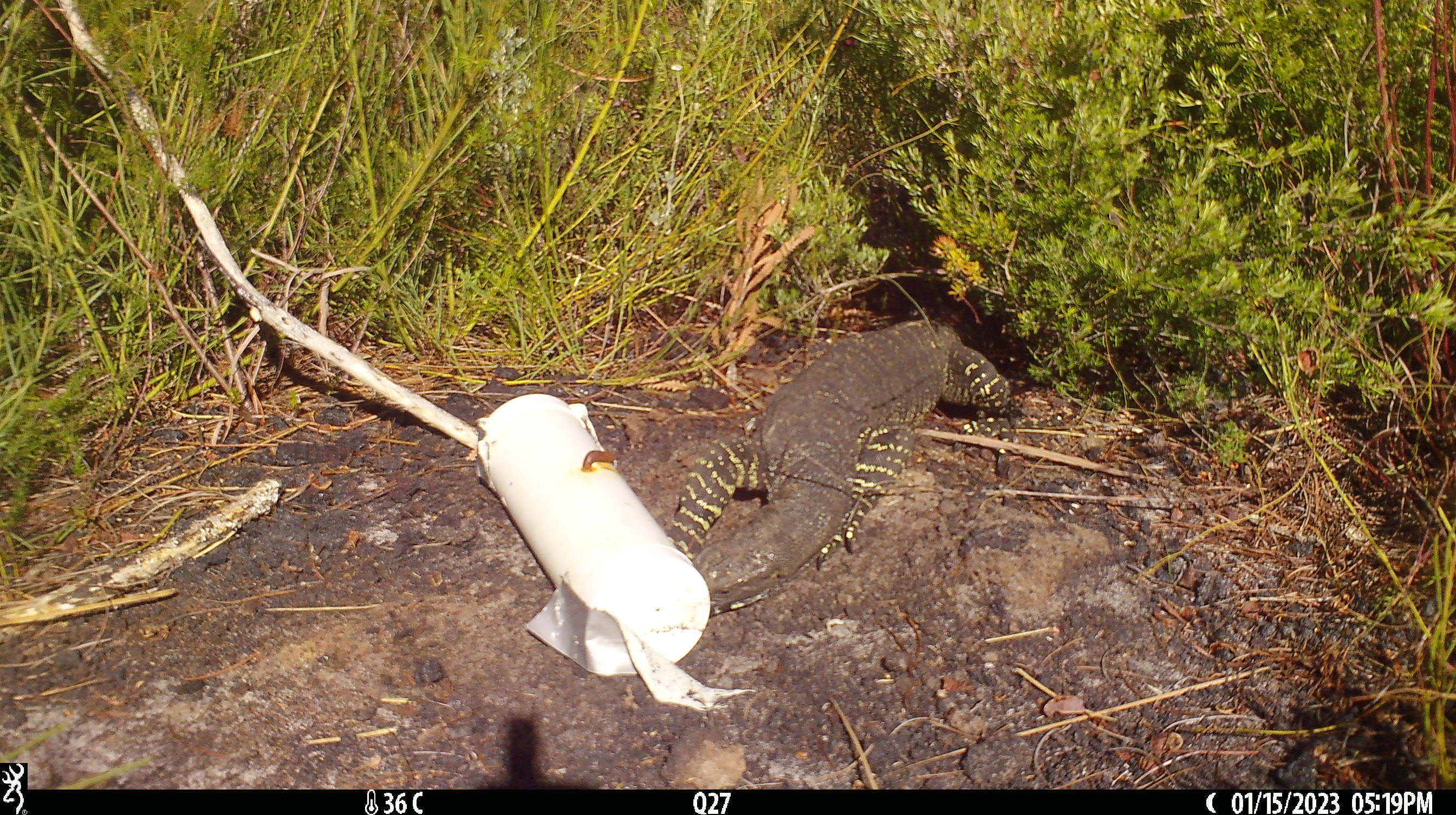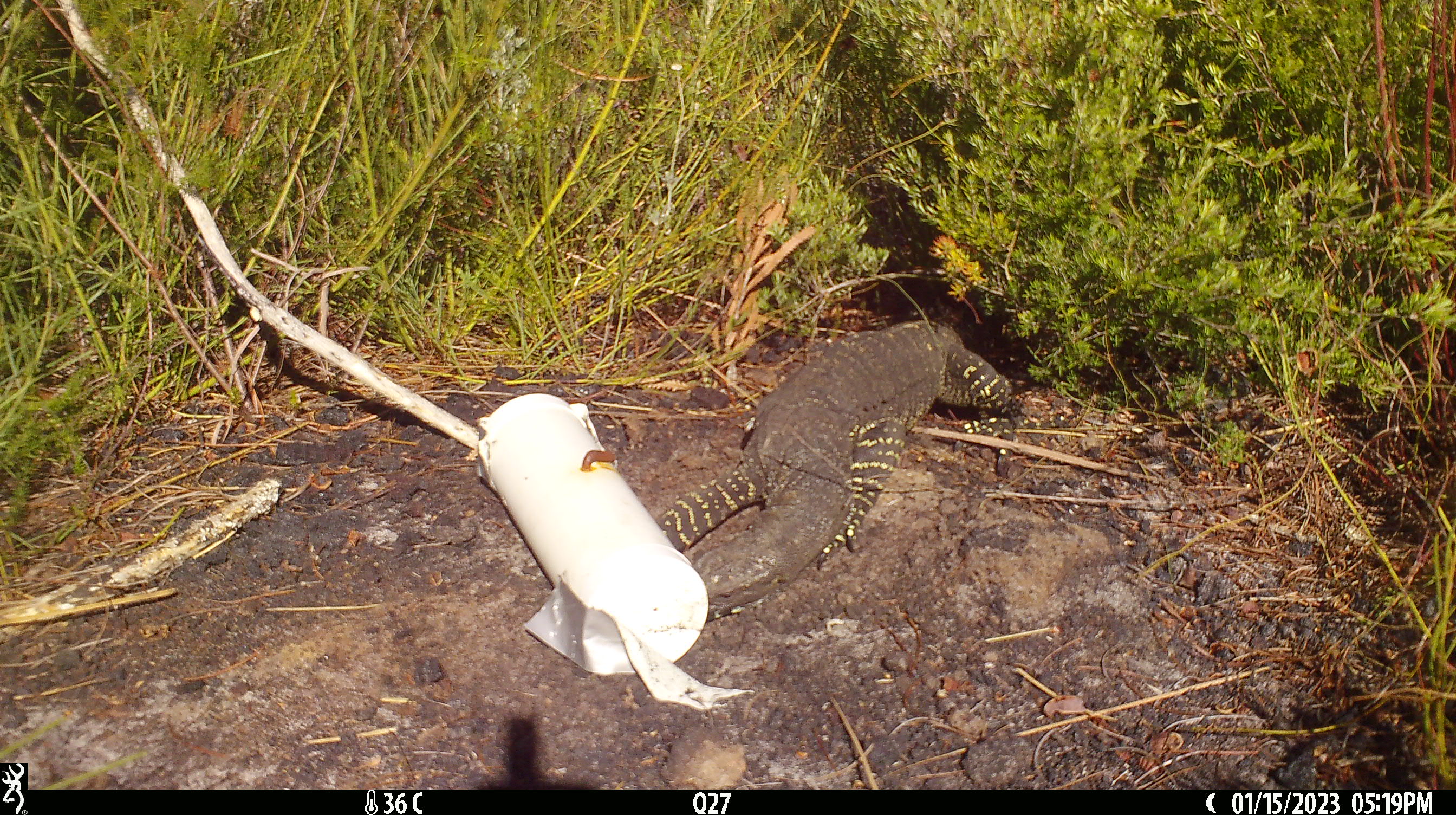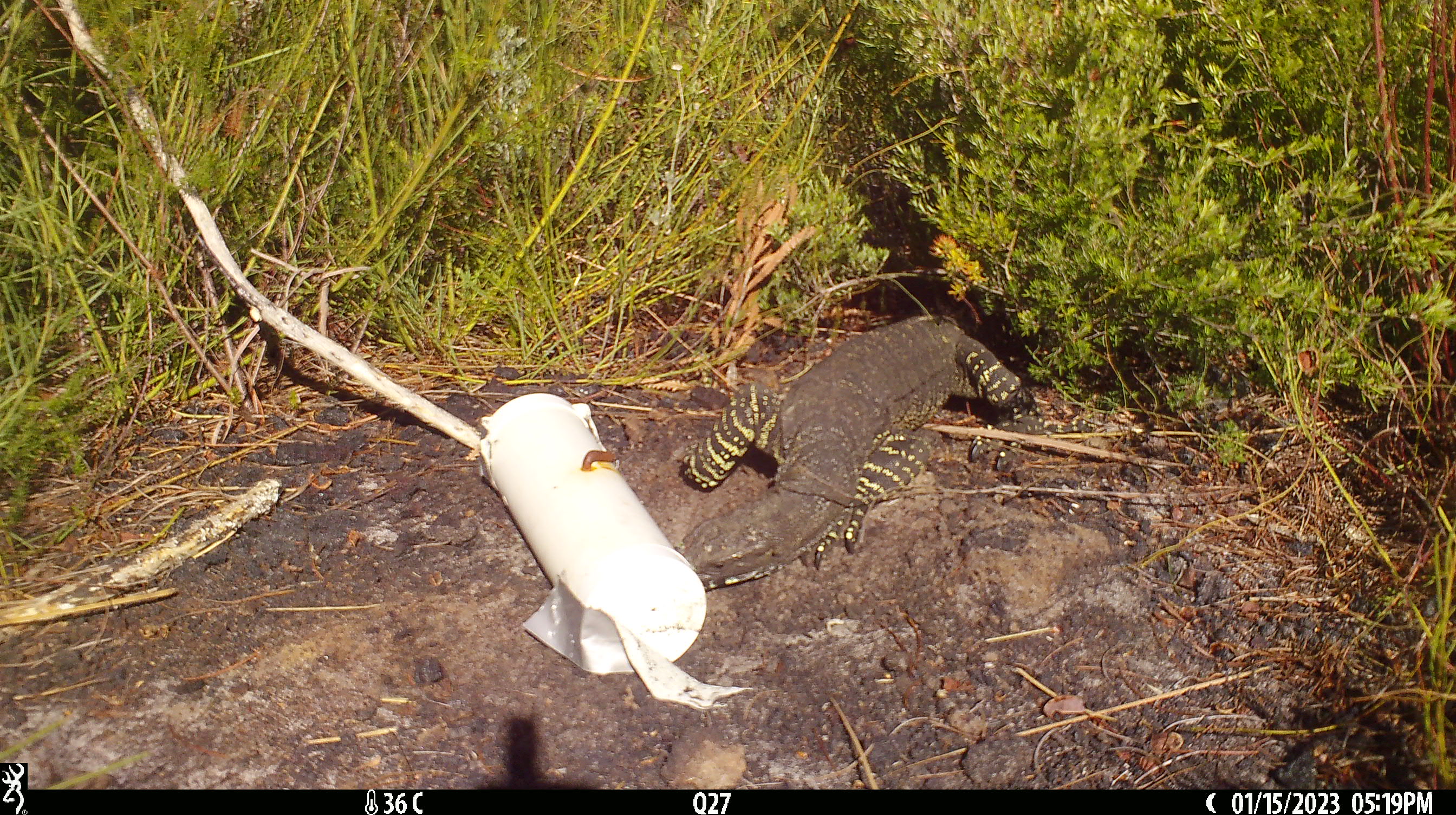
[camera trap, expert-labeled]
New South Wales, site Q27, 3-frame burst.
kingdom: Animalia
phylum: Chordata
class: Reptilia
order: Squamata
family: Varanidae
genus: Varanus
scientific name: Varanus varius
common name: lace monitor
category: goanna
Goanna (lace monitor) (Varanus varius).